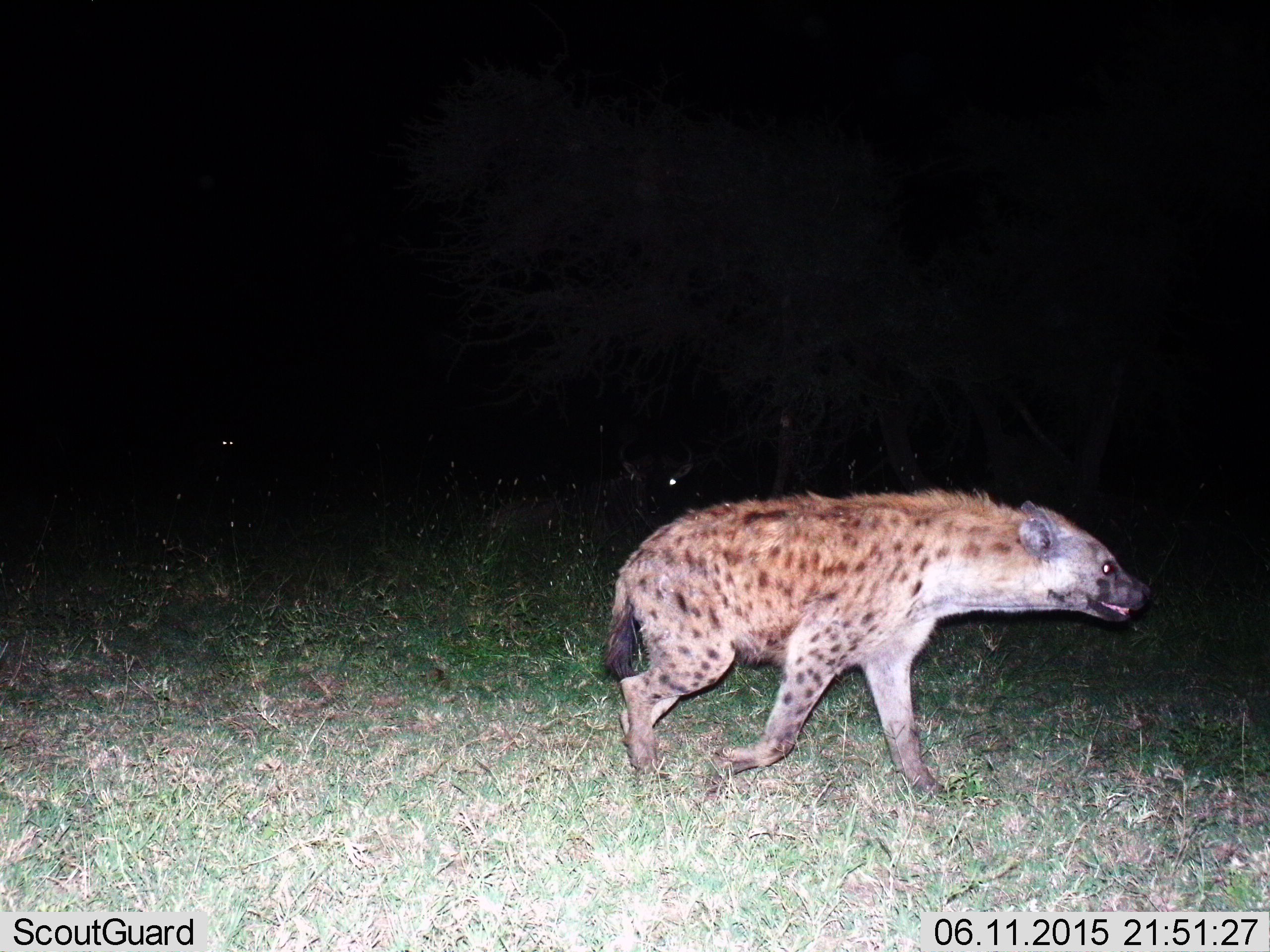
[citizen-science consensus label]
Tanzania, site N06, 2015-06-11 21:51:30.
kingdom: Animalia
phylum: Chordata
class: Mammalia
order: Carnivora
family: Hyaenidae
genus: Crocuta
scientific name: Crocuta crocuta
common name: spotted hyena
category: hyenaspotted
Hyenaspotted (spotted hyena) (Crocuta crocuta), count 1. Behavior (volunteer vote fractions): standing 0%, resting 0%, moving 100%, interacting 0%. Young present (vote fraction): 0%. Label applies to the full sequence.